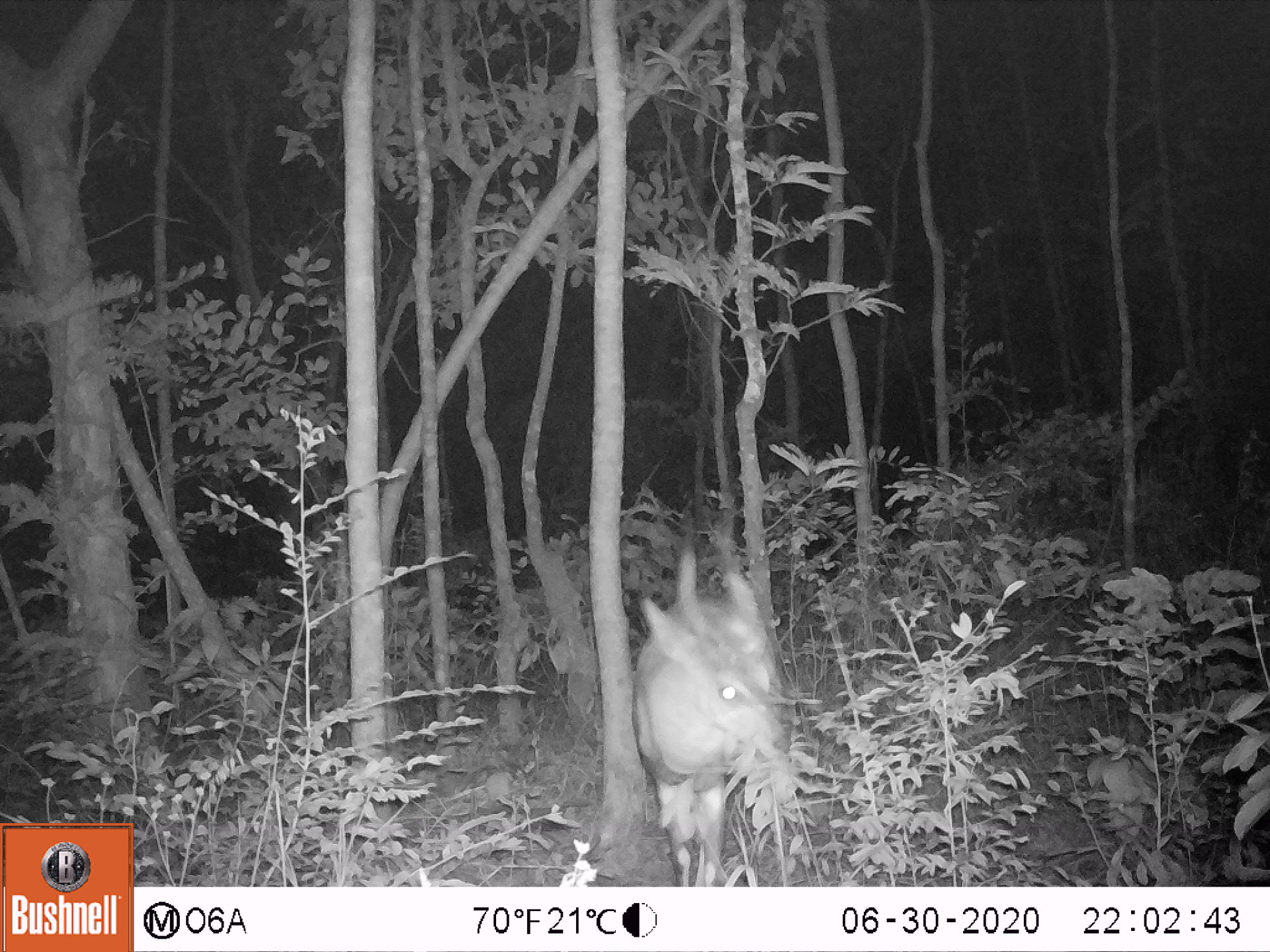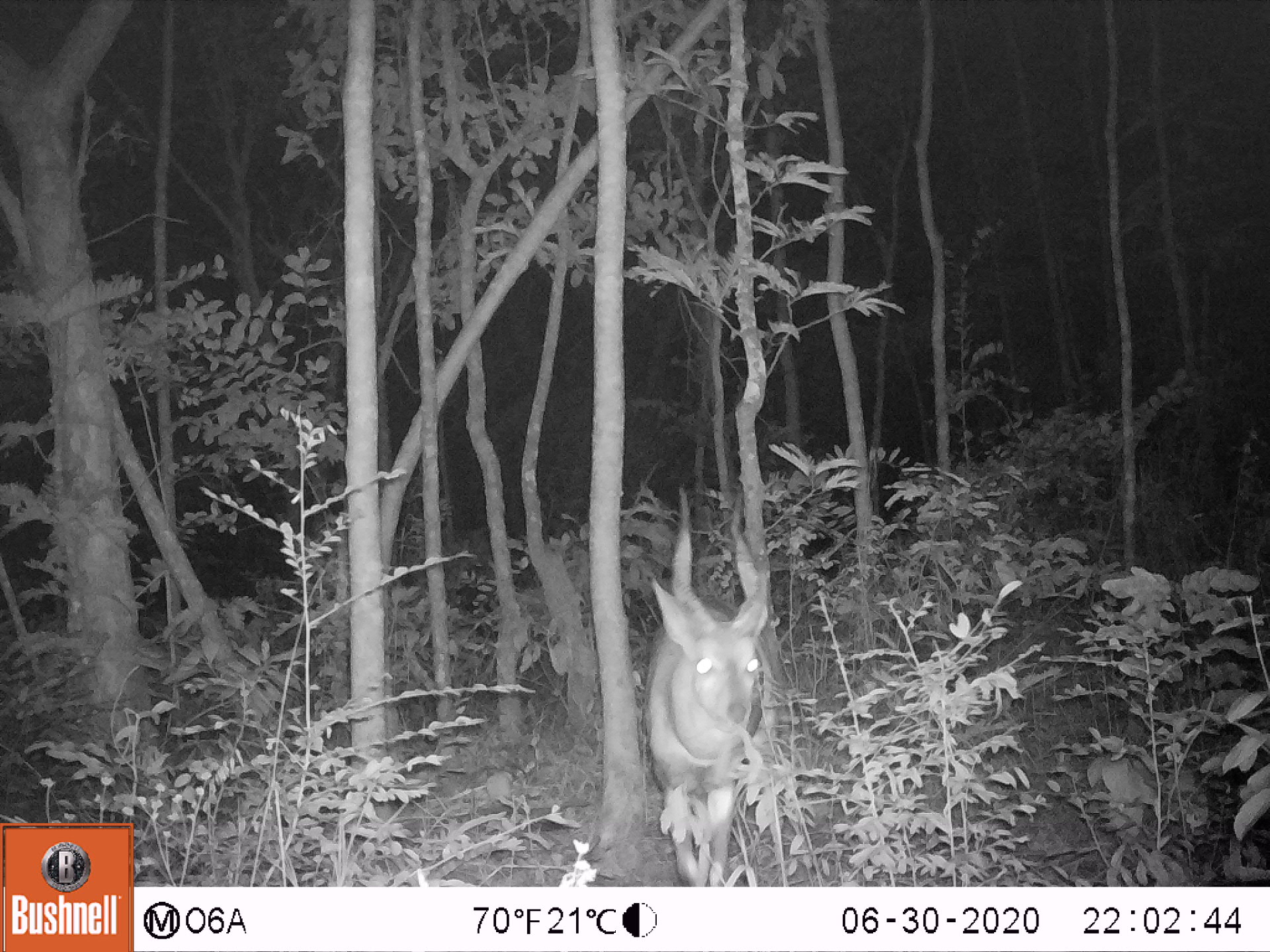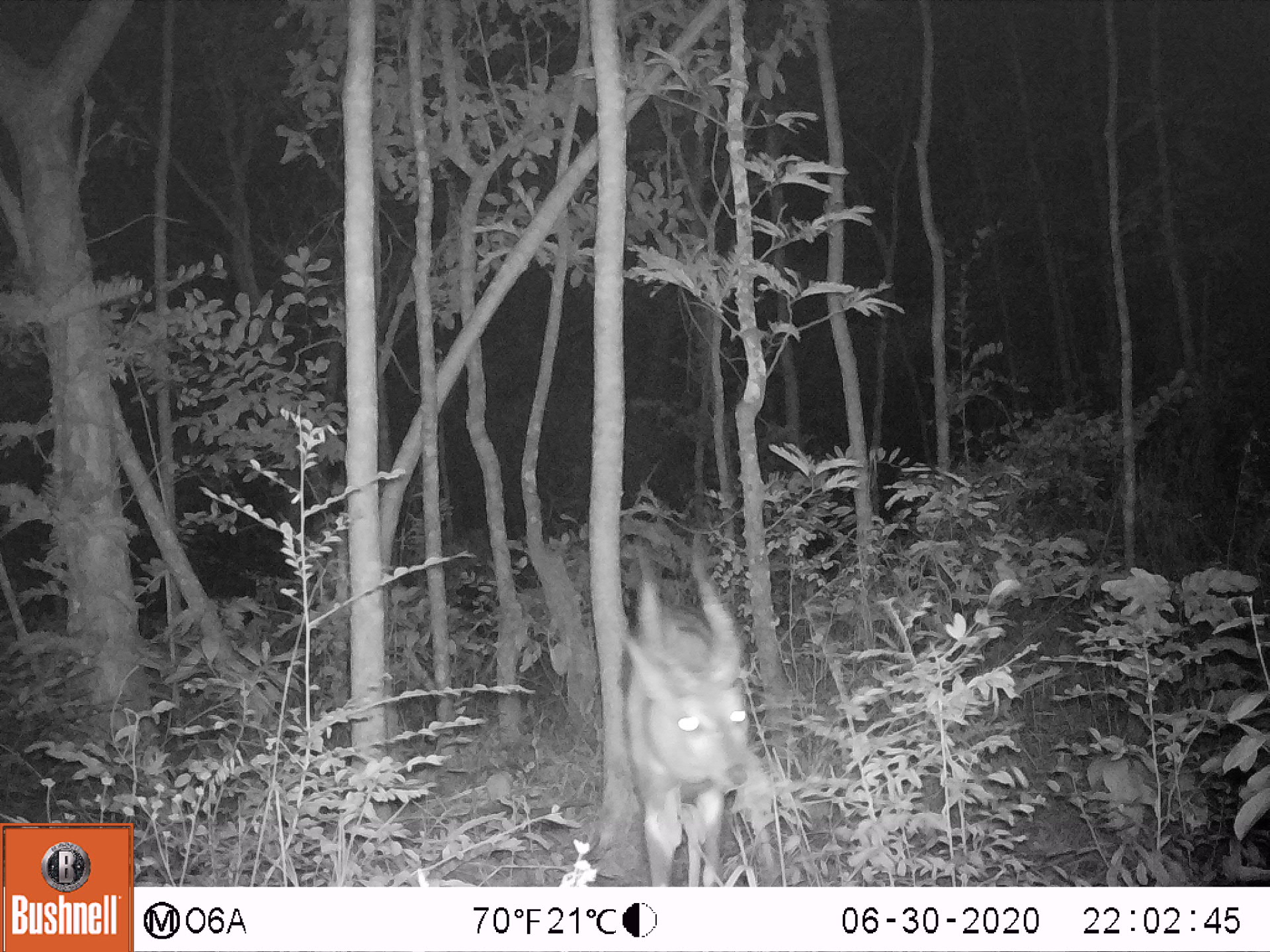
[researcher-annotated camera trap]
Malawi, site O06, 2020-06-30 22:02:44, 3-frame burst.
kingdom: Animalia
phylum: Chordata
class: Mammalia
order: Artiodactyla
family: Bovidae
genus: Tragelaphus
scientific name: Tragelaphus sylvaticus sylvaticus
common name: cape bushbuck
Cape bushbuck (Tragelaphus sylvaticus sylvaticus), count 1.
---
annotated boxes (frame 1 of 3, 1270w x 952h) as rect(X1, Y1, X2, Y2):
cape bushbuck: rect(621, 540, 794, 885)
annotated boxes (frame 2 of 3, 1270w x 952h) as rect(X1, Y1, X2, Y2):
cape bushbuck: rect(642, 484, 768, 886)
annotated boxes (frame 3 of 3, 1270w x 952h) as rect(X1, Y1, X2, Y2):
cape bushbuck: rect(617, 520, 759, 883)